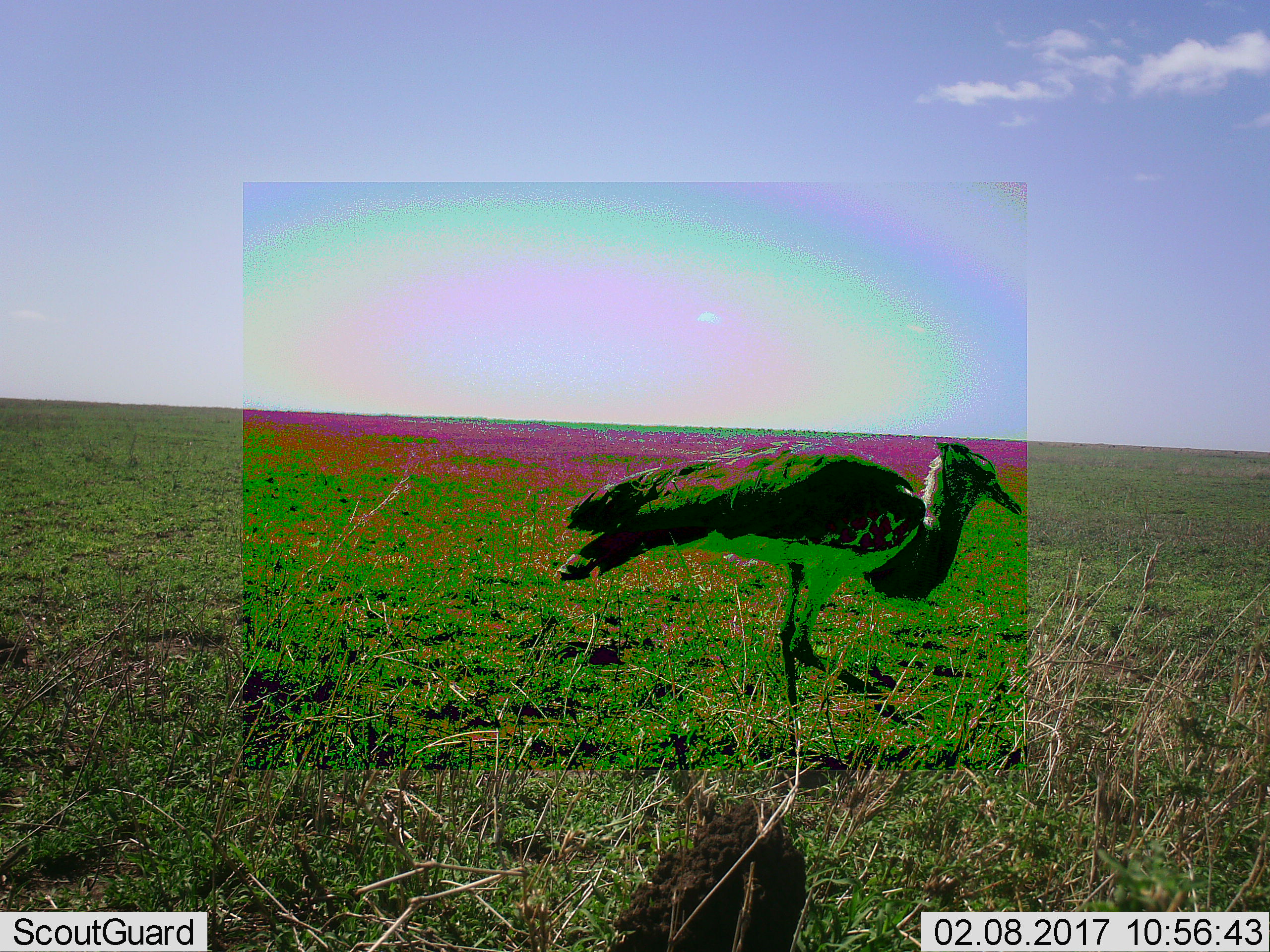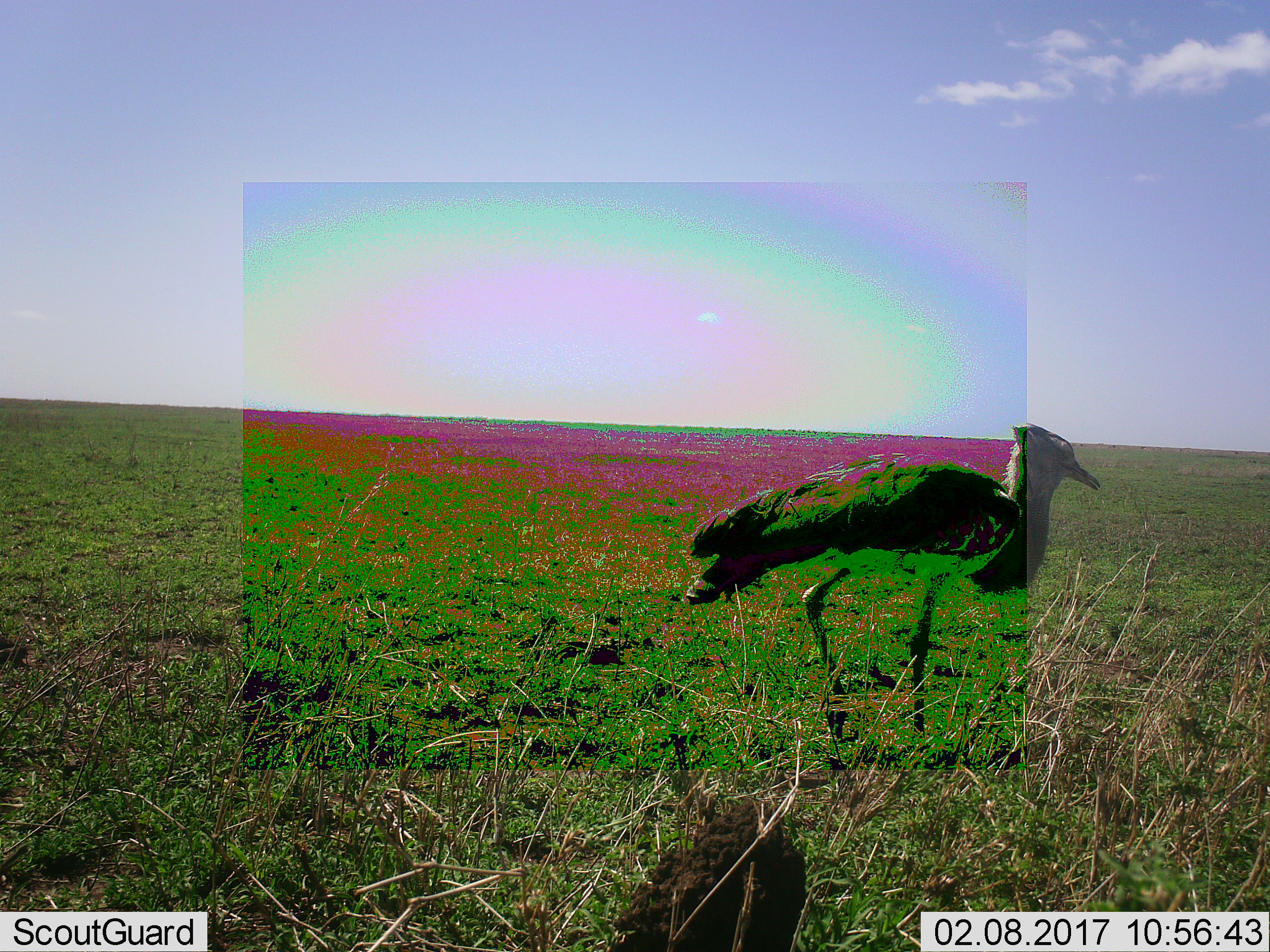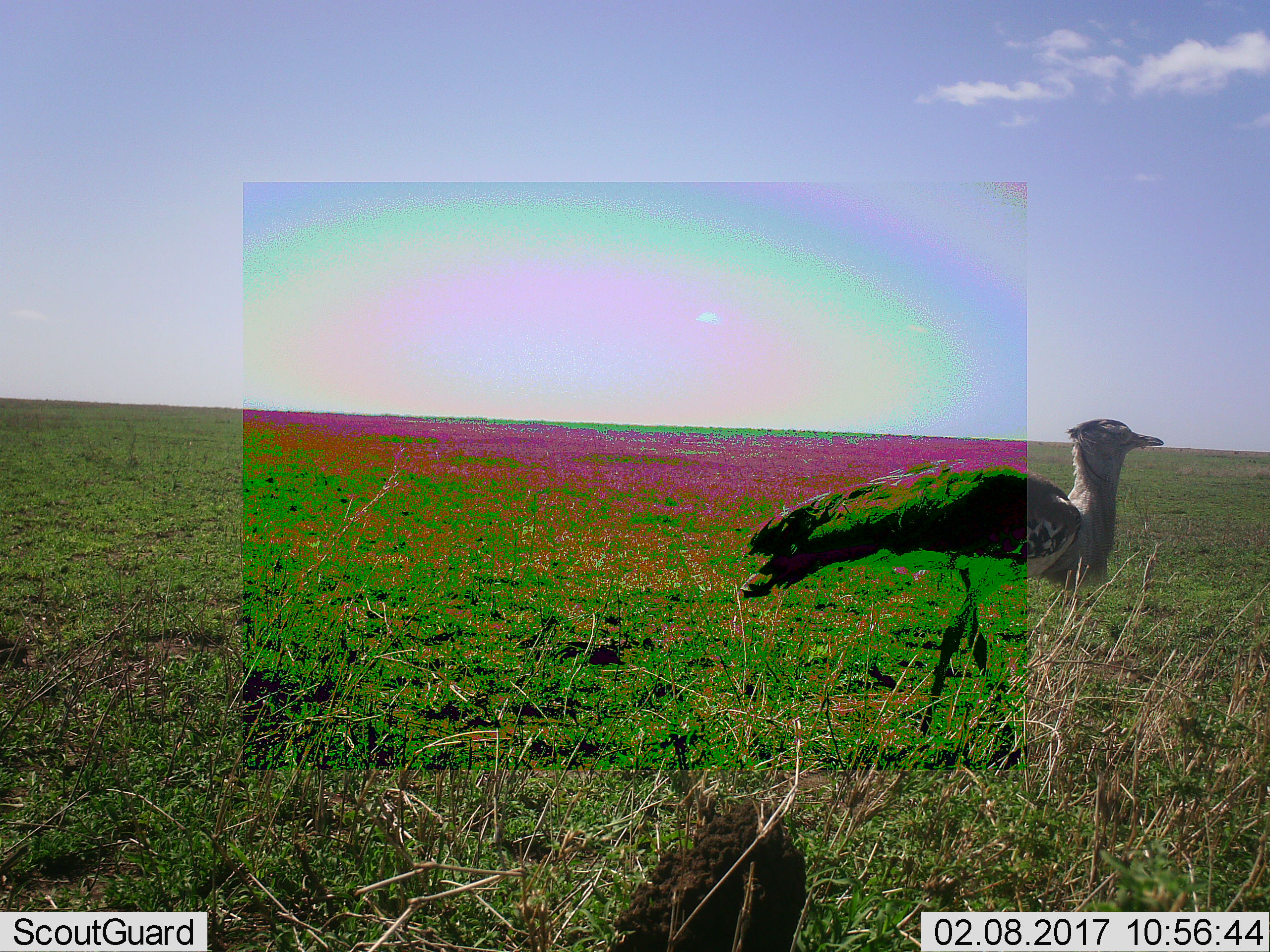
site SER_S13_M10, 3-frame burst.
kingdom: Animalia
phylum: Chordata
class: Aves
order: Otidiformes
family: Otididae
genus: Ardeotis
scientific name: Ardeotis kori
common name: kori bustard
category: bustardkori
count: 1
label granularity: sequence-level